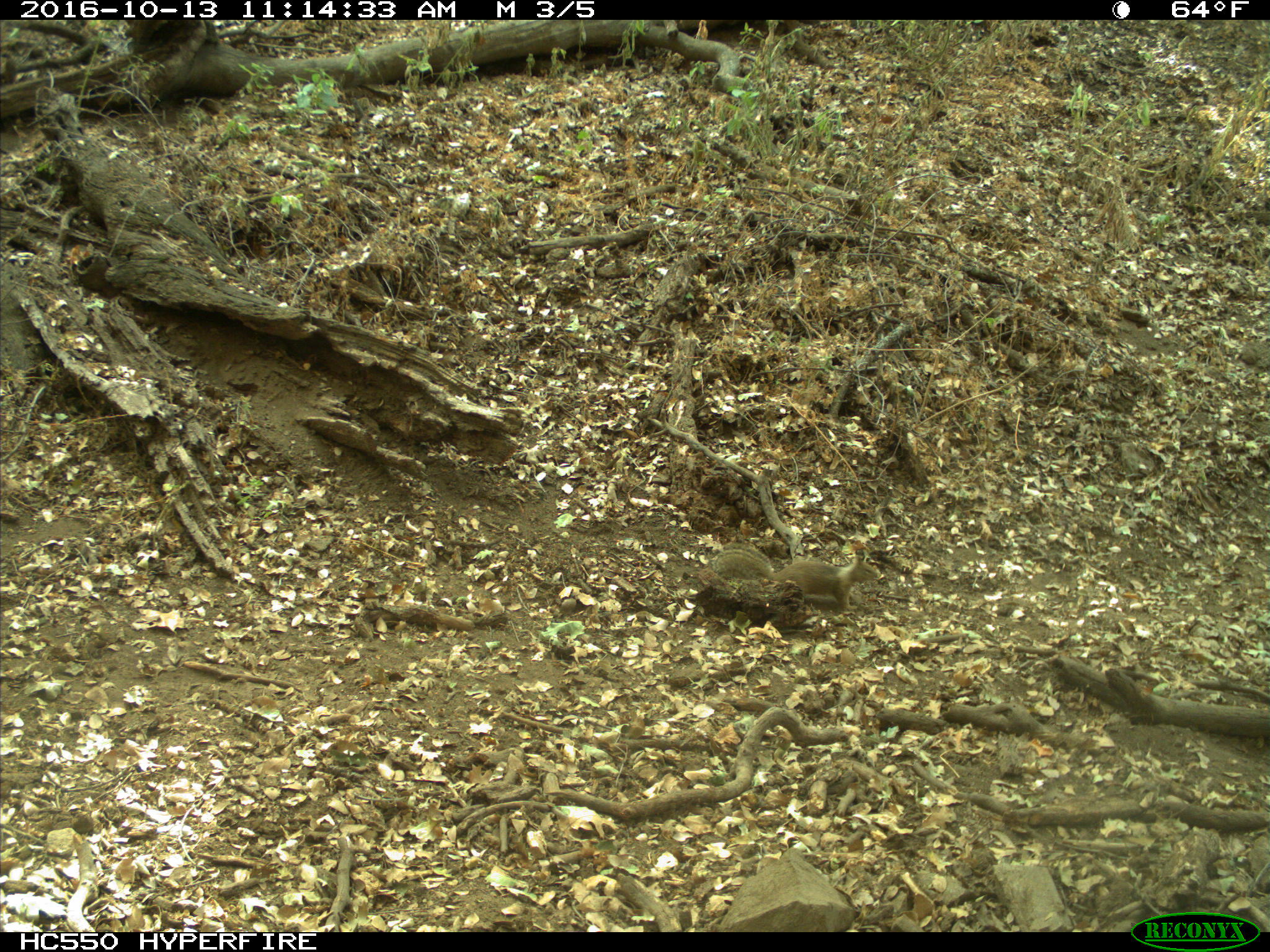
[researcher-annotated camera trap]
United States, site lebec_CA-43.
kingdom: Animalia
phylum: Chordata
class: Mammalia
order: Rodentia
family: Sciuridae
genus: Otospermophilus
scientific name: Otospermophilus beecheyi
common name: california ground squirrel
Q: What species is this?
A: Otospermophilus beecheyi (california ground squirrel).